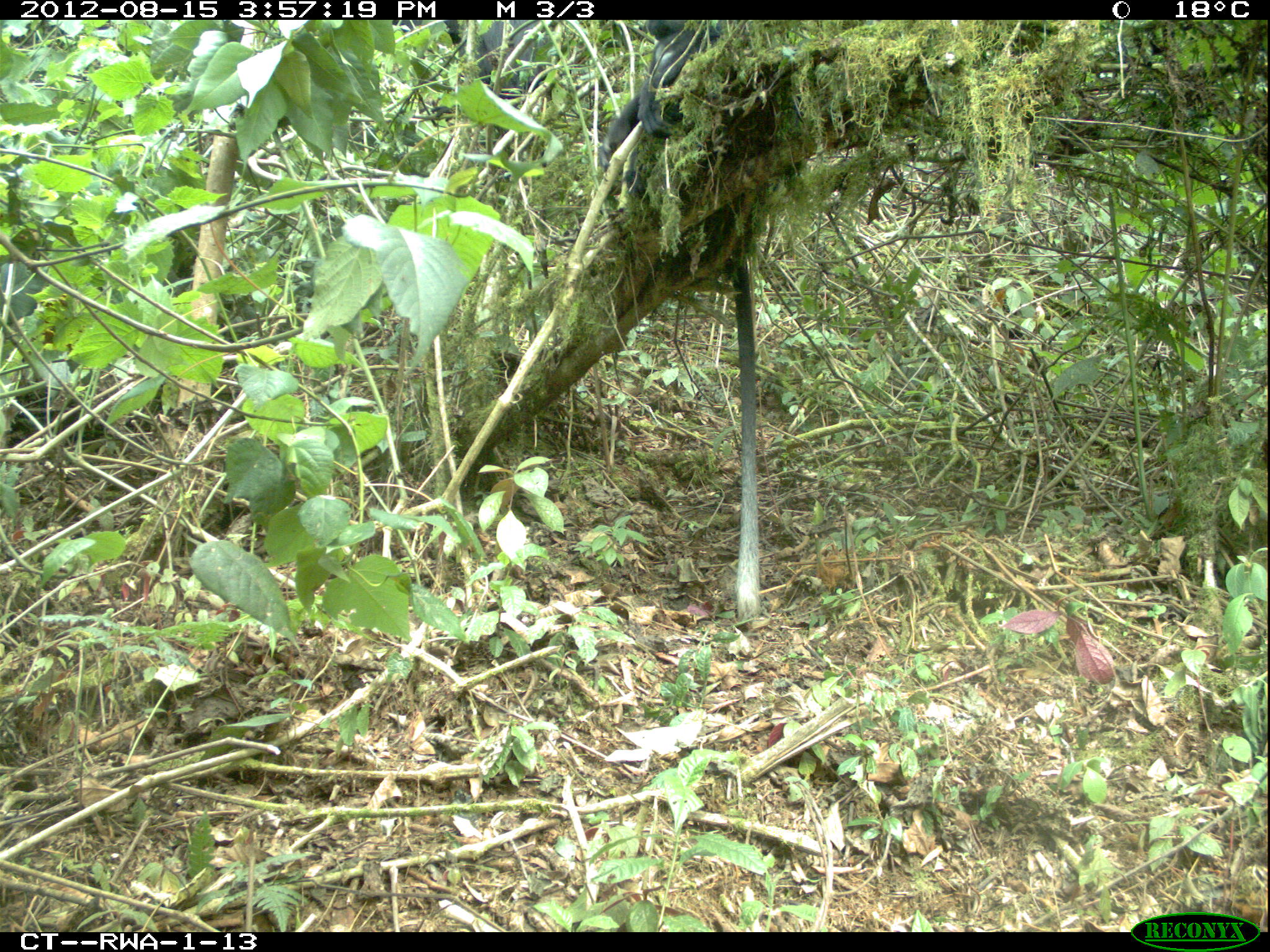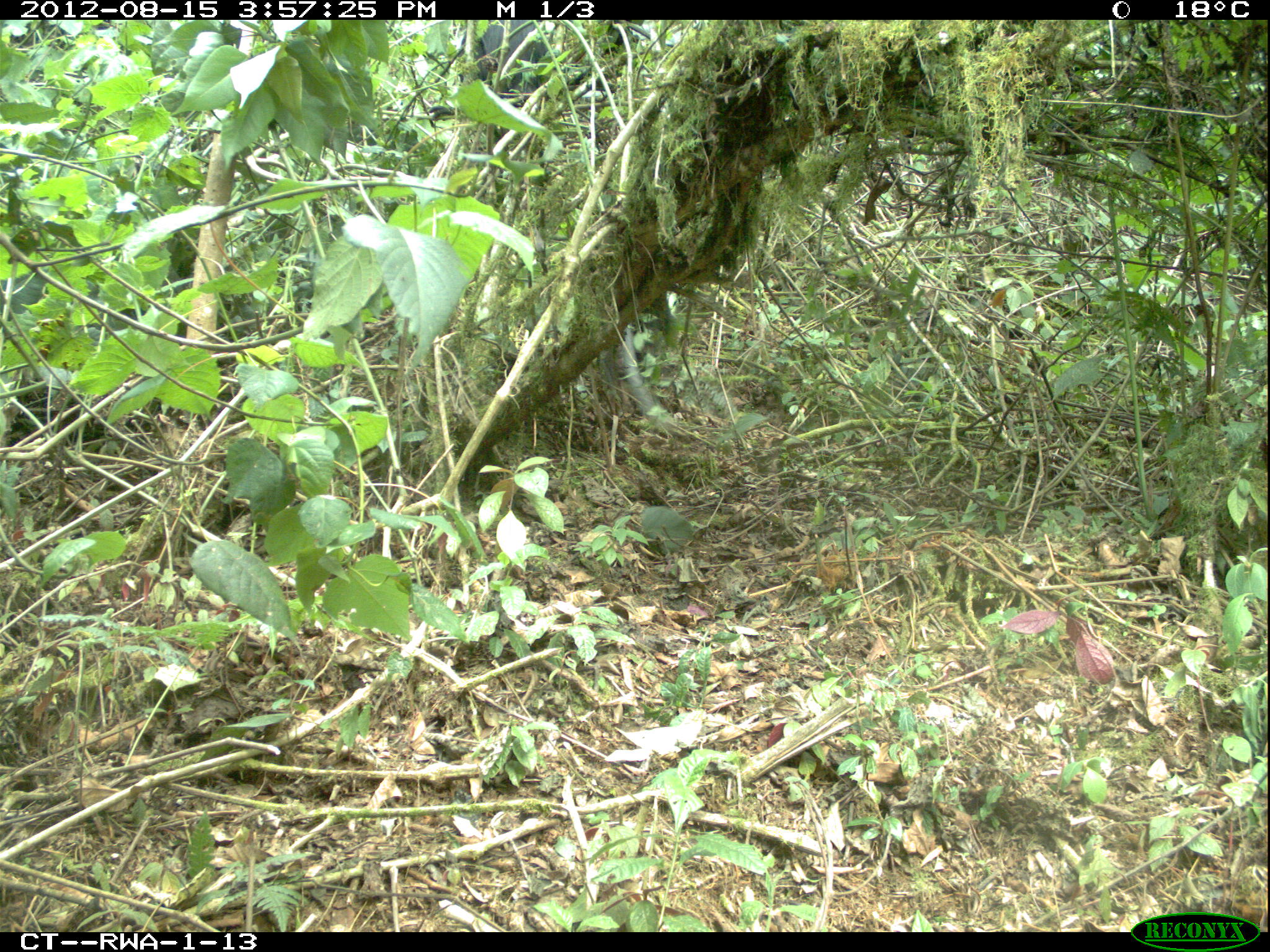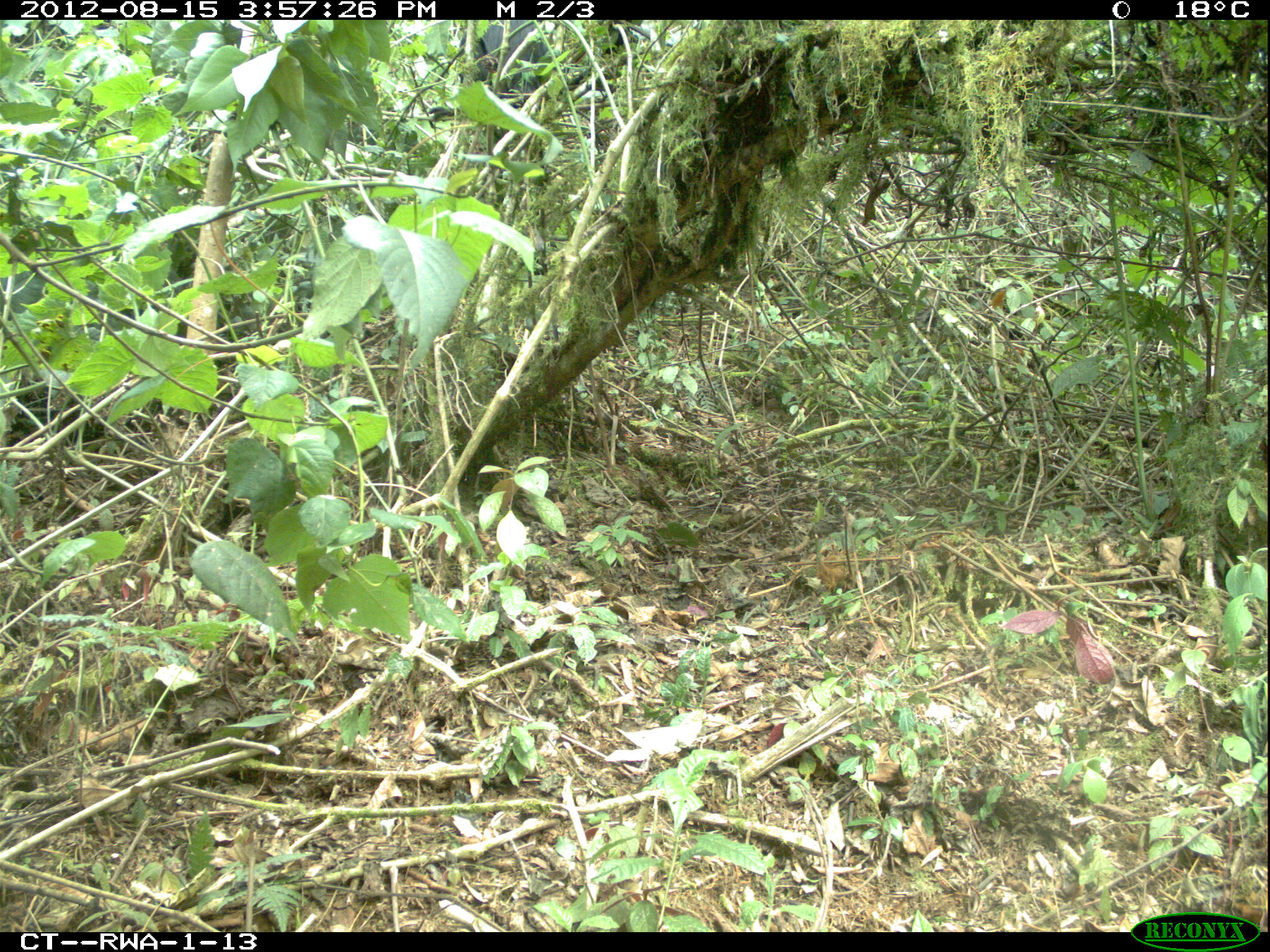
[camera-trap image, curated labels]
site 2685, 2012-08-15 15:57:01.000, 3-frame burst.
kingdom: Animalia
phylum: Chordata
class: Mammalia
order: Primates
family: Cercopithecidae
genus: Colobus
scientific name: Colobus angolensis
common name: angola colobus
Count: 9.